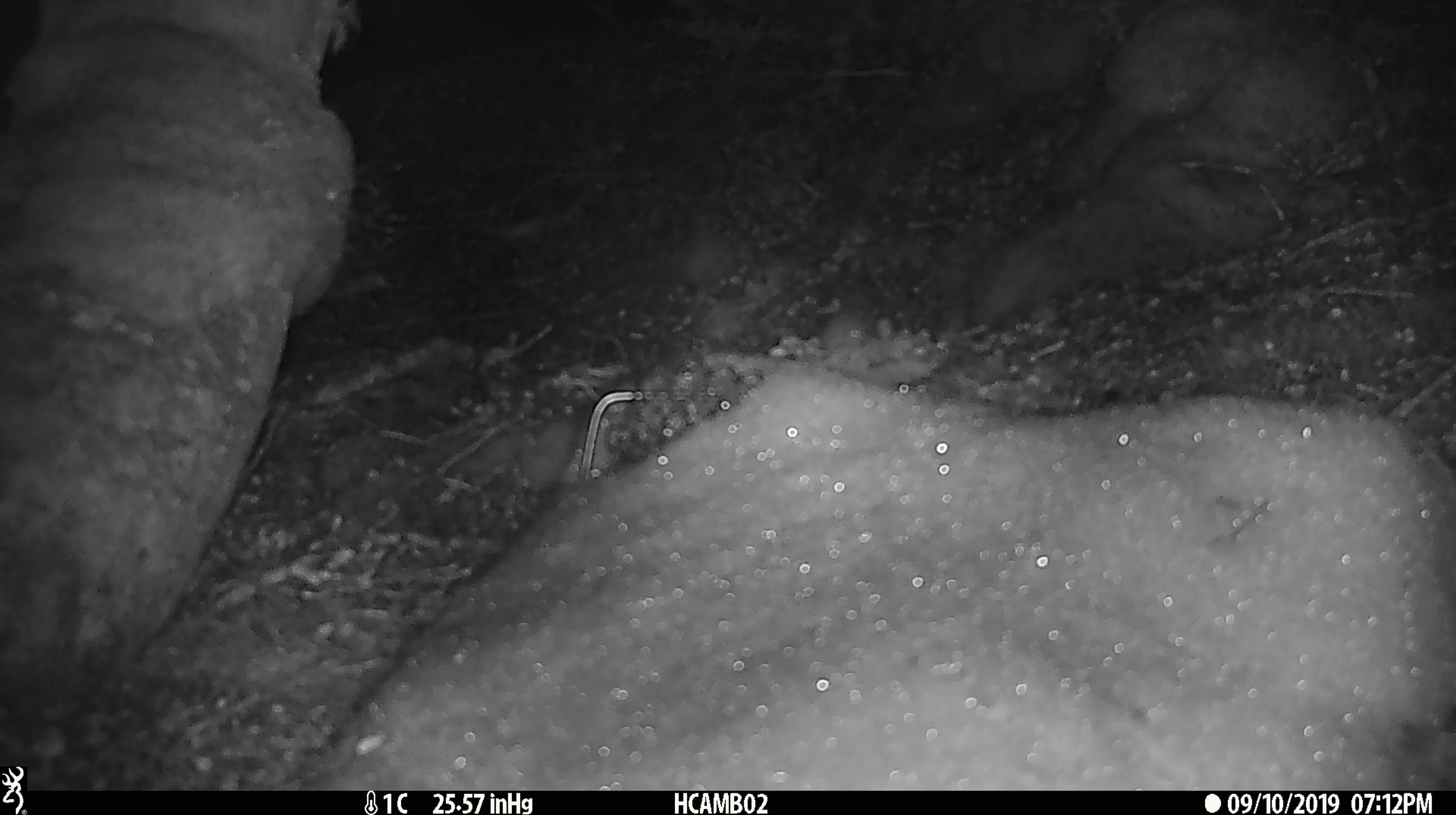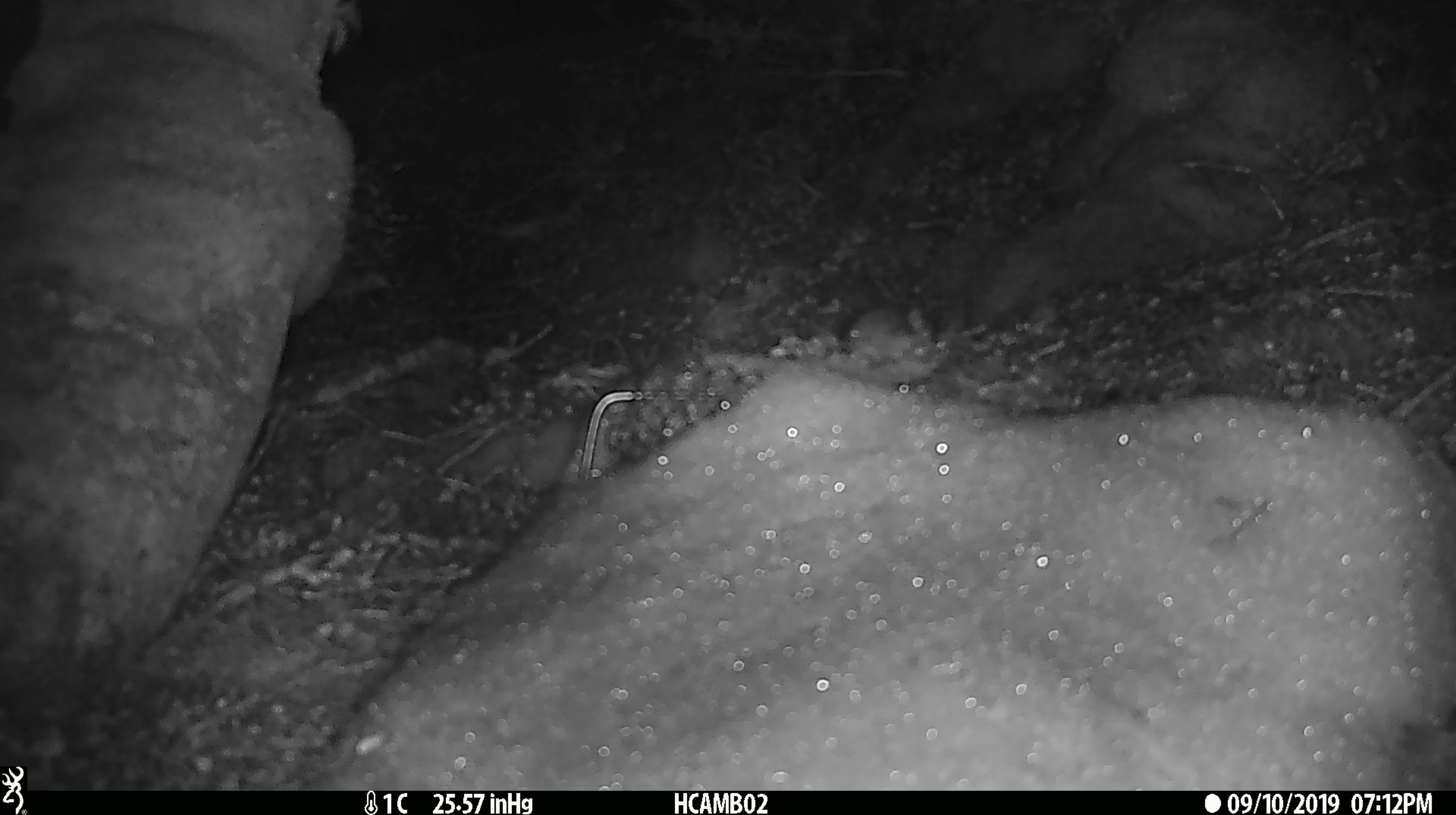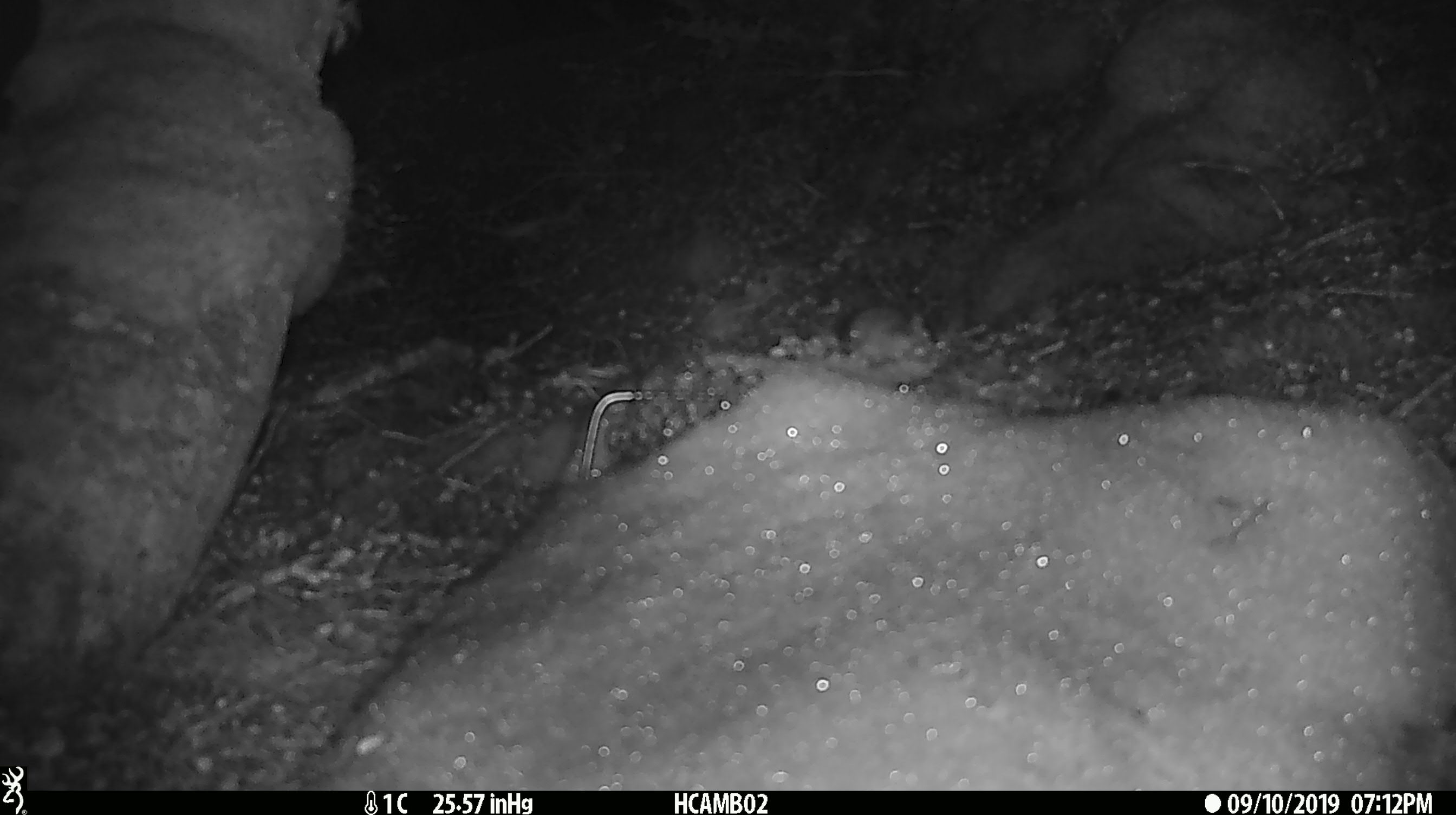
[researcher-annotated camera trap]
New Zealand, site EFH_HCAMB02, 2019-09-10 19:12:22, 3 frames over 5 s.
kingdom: Animalia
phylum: Chordata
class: Mammalia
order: Rodentia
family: Muridae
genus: Mus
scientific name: Mus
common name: mouse